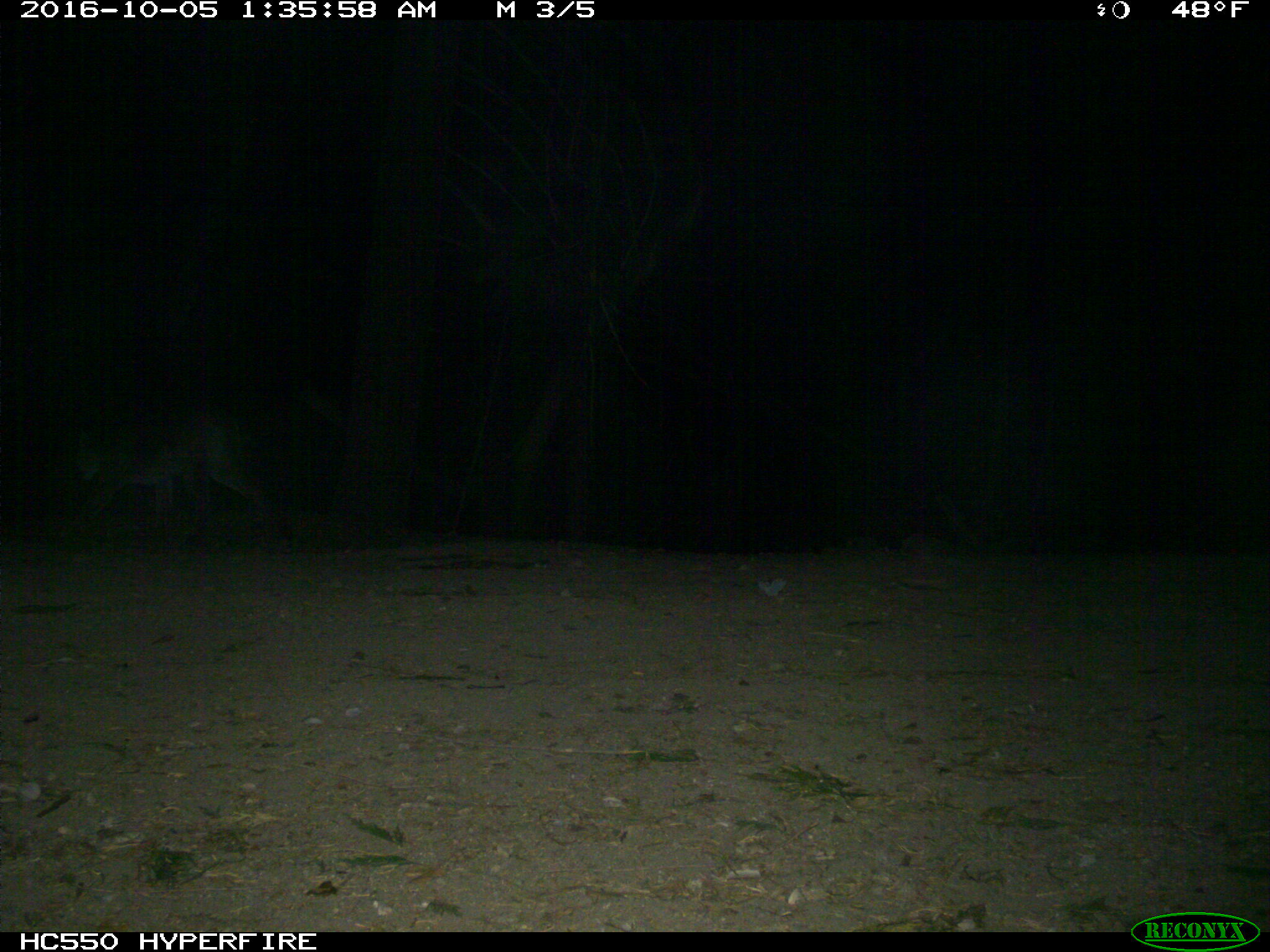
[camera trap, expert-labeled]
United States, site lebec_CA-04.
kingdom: Animalia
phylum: Chordata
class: Mammalia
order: Carnivora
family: Felidae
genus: Puma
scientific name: Puma concolor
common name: mountain lion